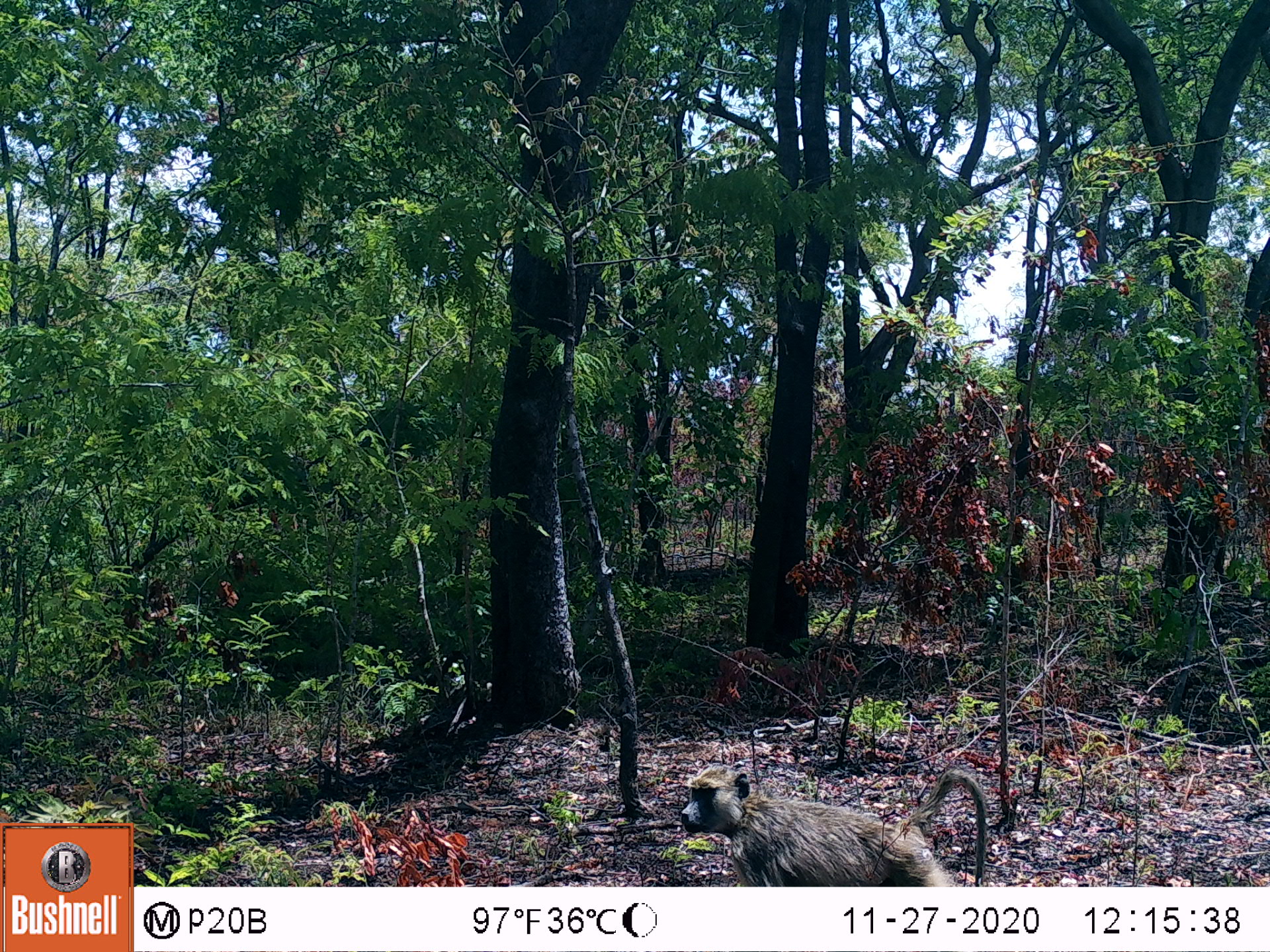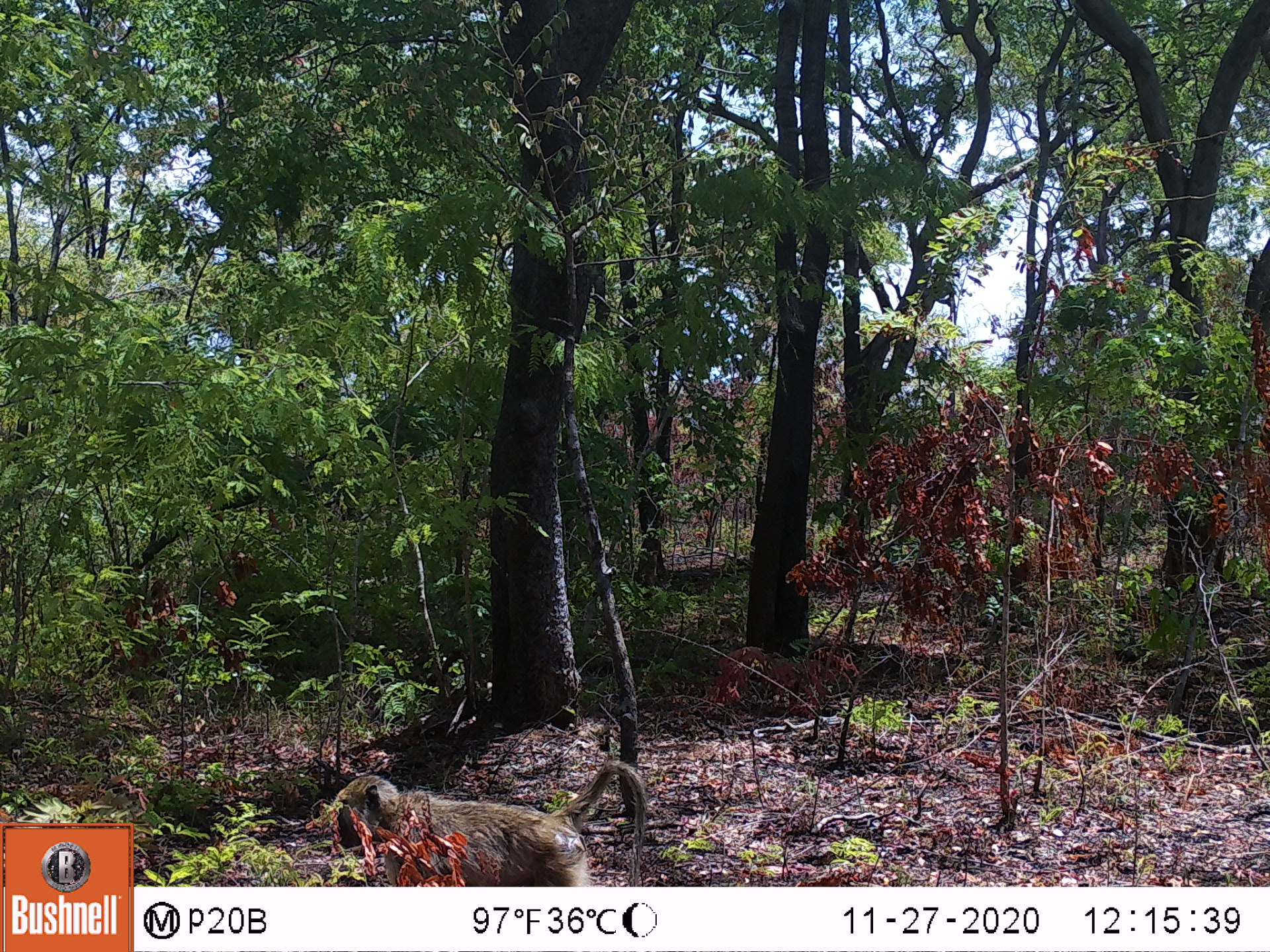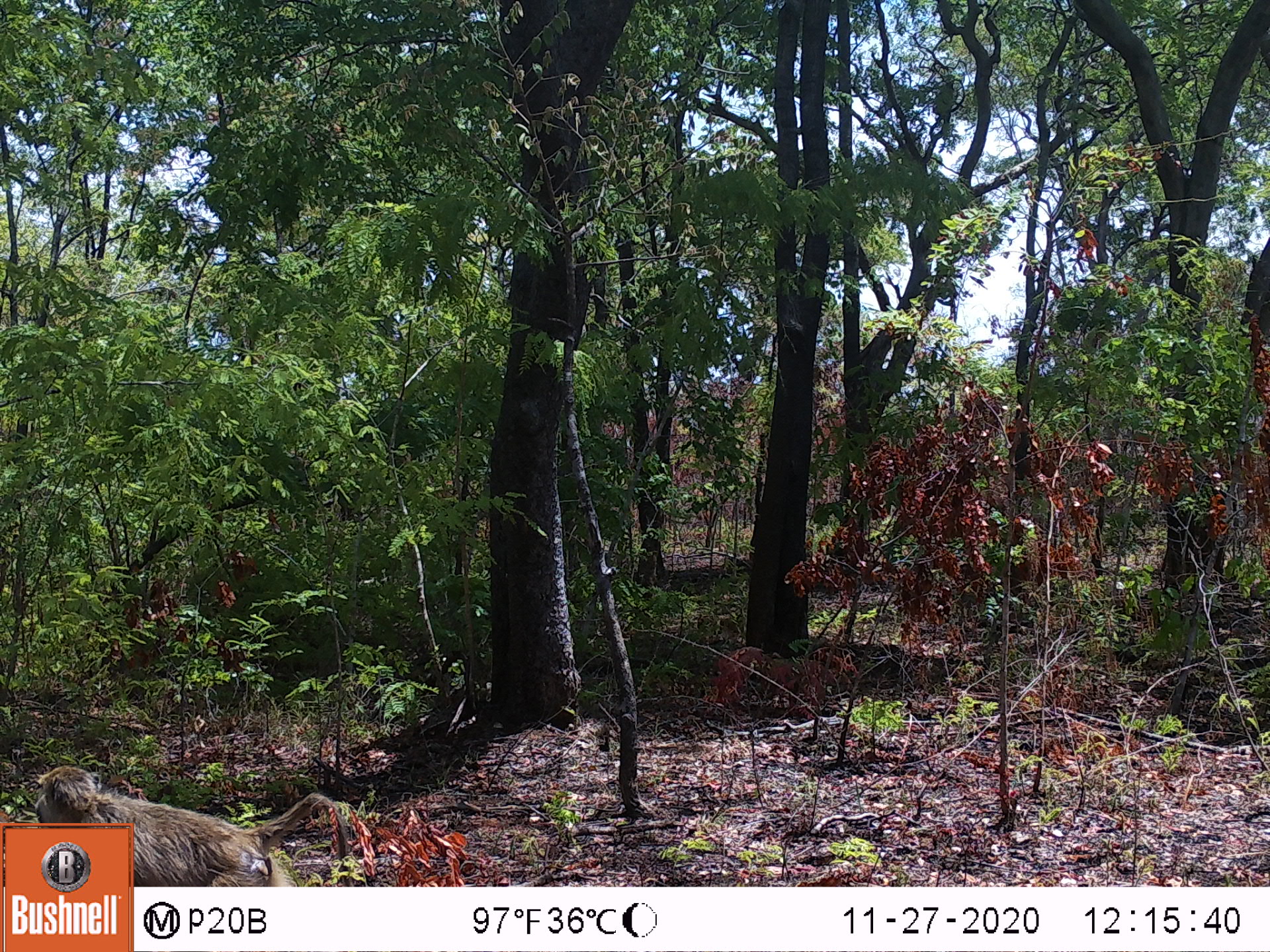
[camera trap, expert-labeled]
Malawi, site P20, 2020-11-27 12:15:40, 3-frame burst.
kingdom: Animalia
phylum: Chordata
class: Mammalia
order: Primates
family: Cercopithecidae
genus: Papio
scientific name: Papio cynocephalus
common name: yellow baboon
Yellow baboon (Papio cynocephalus), count 1.